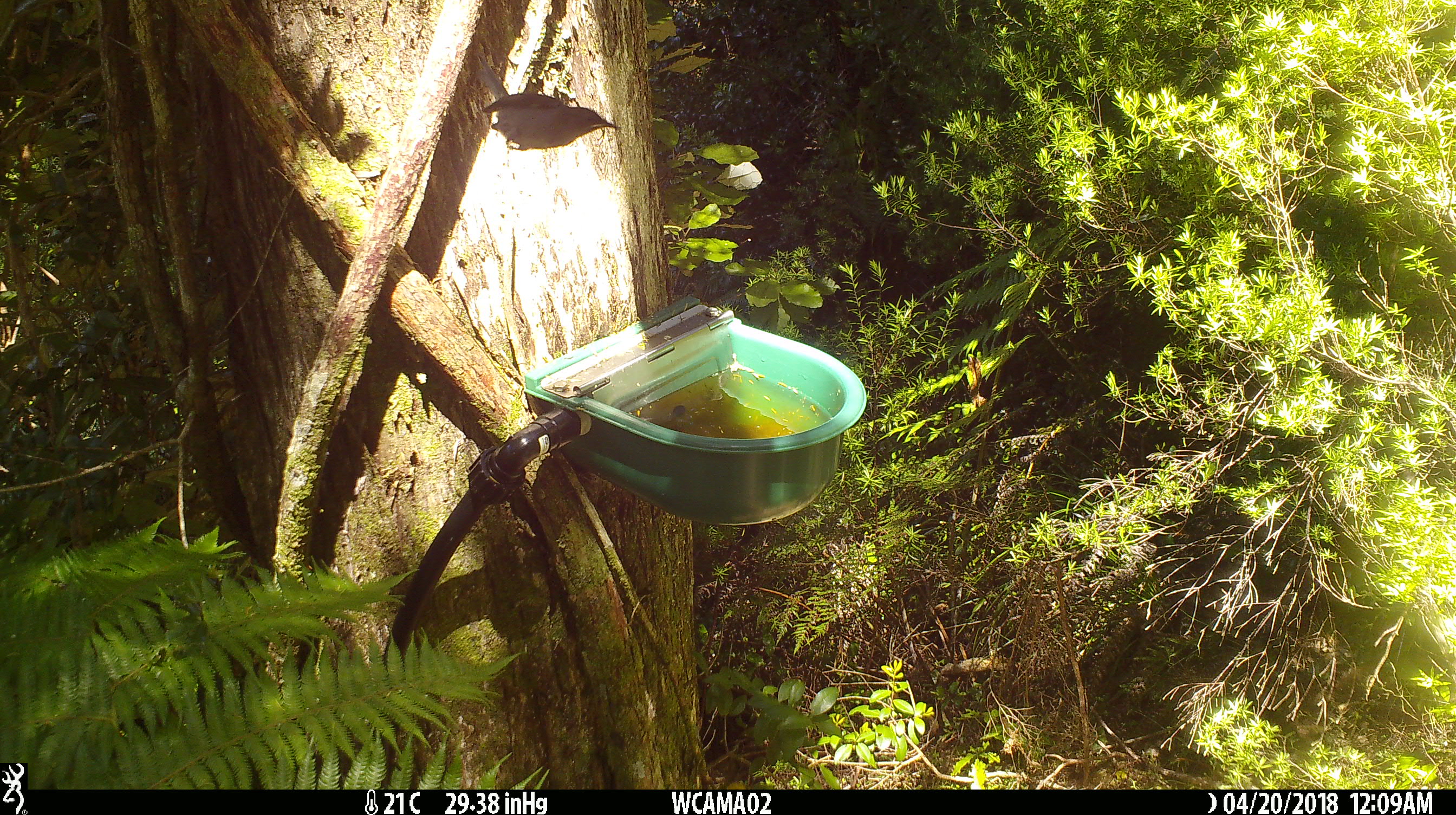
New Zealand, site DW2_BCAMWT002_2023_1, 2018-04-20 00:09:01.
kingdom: Animalia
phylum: Chordata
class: Aves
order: Passeriformes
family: Meliphagidae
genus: Anthornis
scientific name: Anthornis melanura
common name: new zealand bellbird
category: bellbird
Bellbird (new zealand bellbird) (Anthornis melanura).